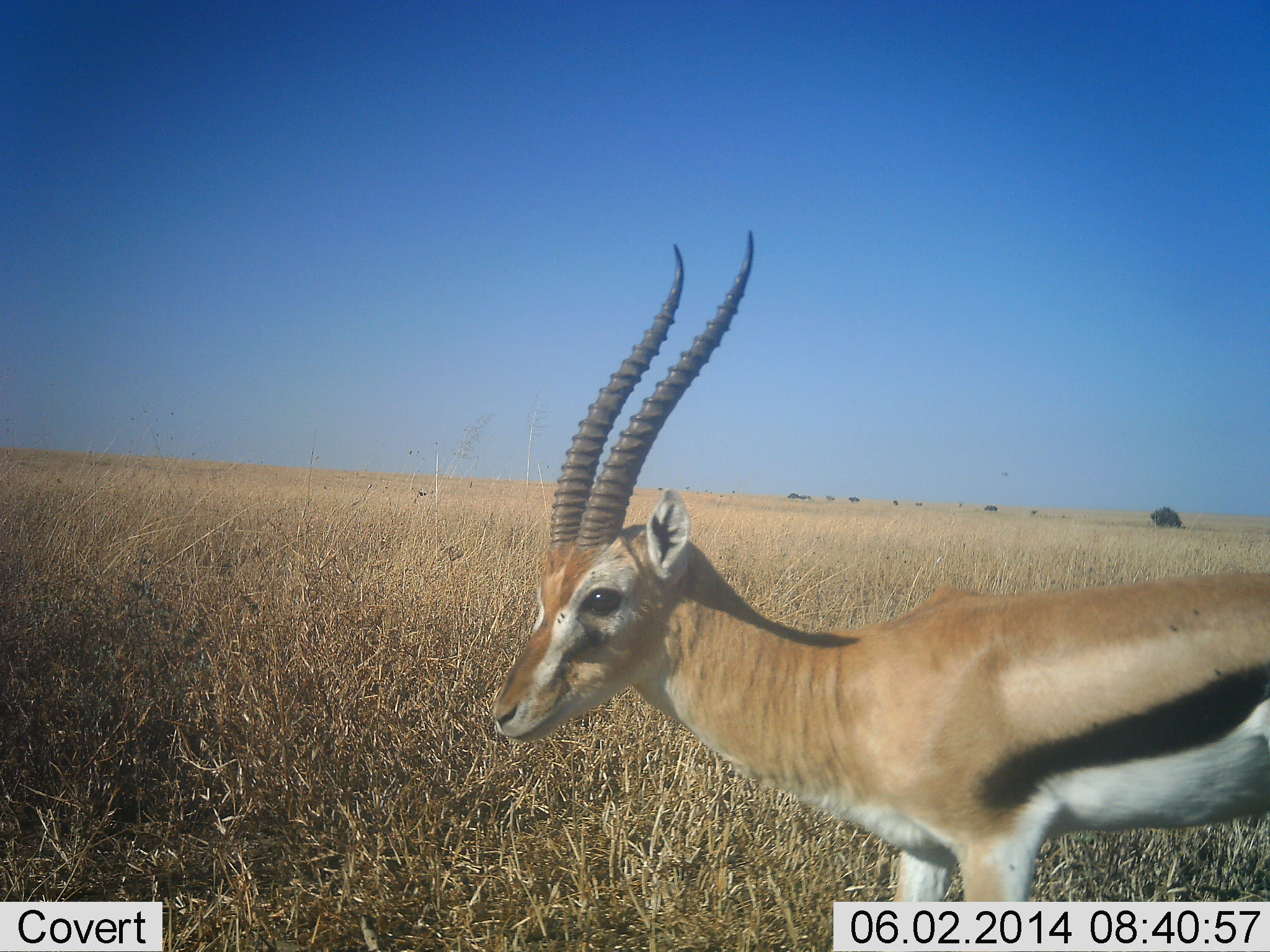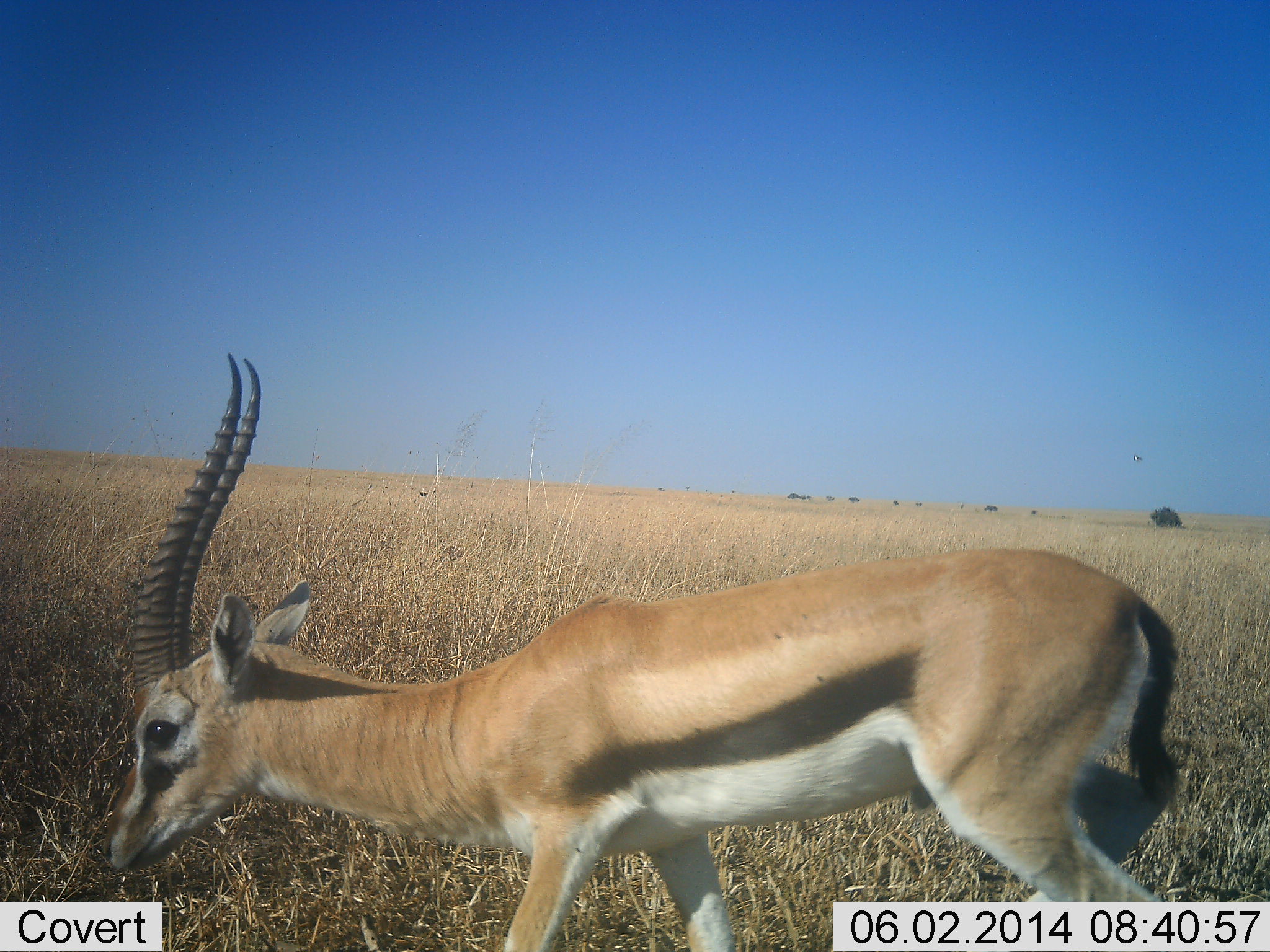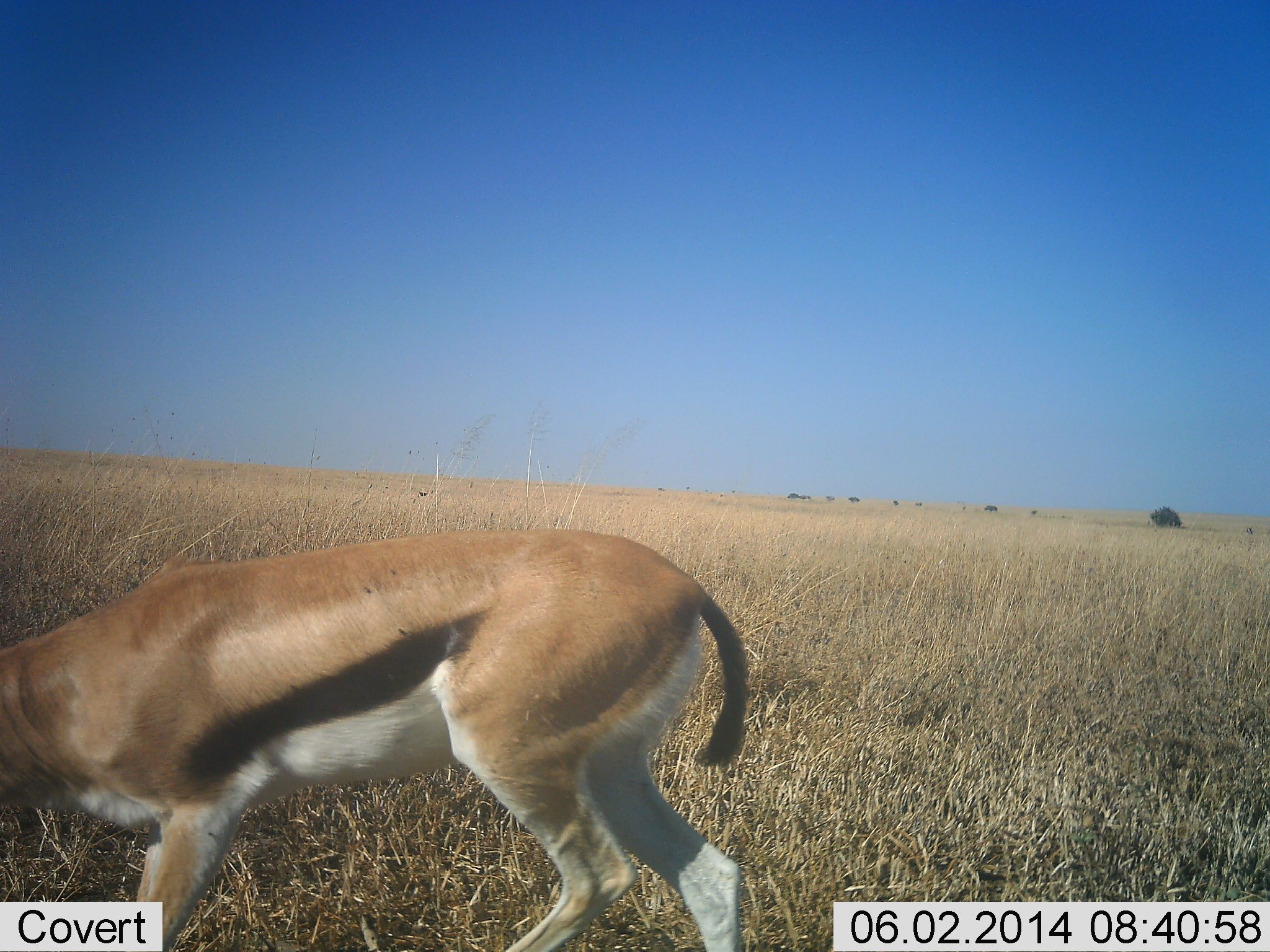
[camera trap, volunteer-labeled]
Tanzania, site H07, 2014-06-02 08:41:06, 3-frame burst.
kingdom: Animalia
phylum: Chordata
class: Mammalia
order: Artiodactyla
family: Bovidae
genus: Eudorcas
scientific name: Eudorcas thomsonii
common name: thomson's gazelle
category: gazellethomsons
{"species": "gazellethomsons (thomson's gazelle) (Eudorcas thomsonii)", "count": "1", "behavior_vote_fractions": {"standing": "18%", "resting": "0%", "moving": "82%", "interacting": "0%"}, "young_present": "0%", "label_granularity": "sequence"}